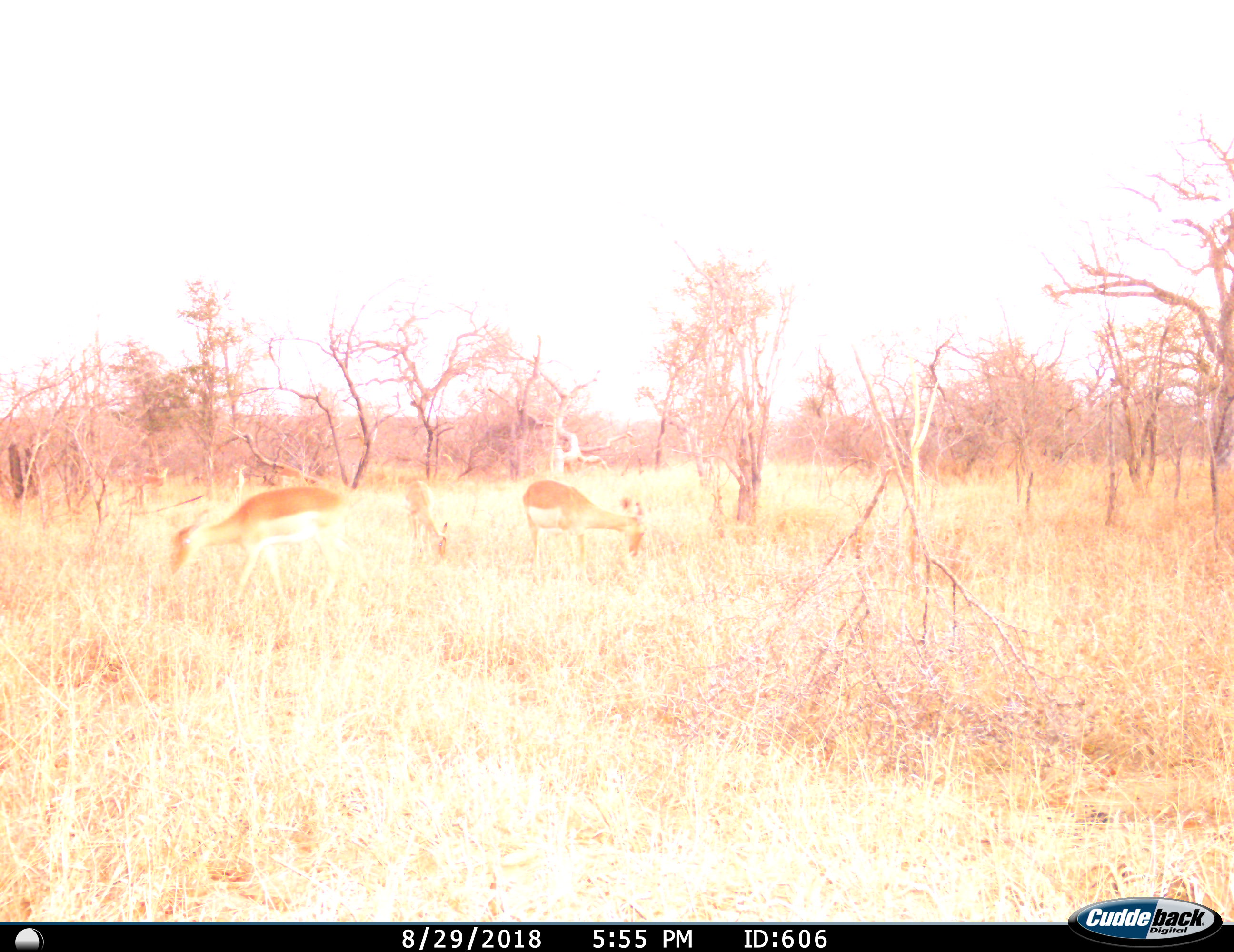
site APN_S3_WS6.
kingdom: Animalia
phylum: Chordata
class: Mammalia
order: Artiodactyla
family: Bovidae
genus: Aepyceros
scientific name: Aepyceros melampus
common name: impala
Impala (Aepyceros melampus), count 3. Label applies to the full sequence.